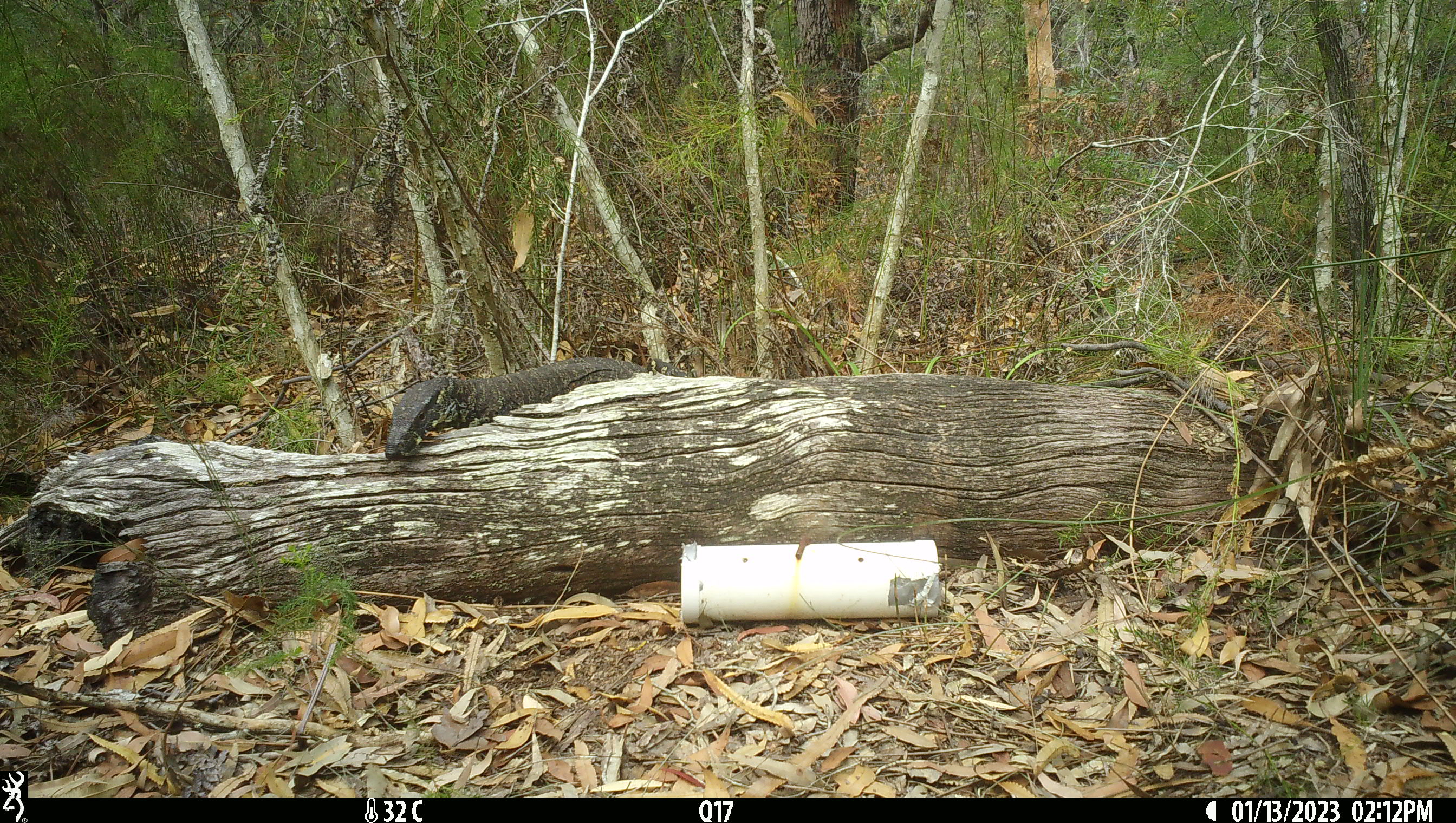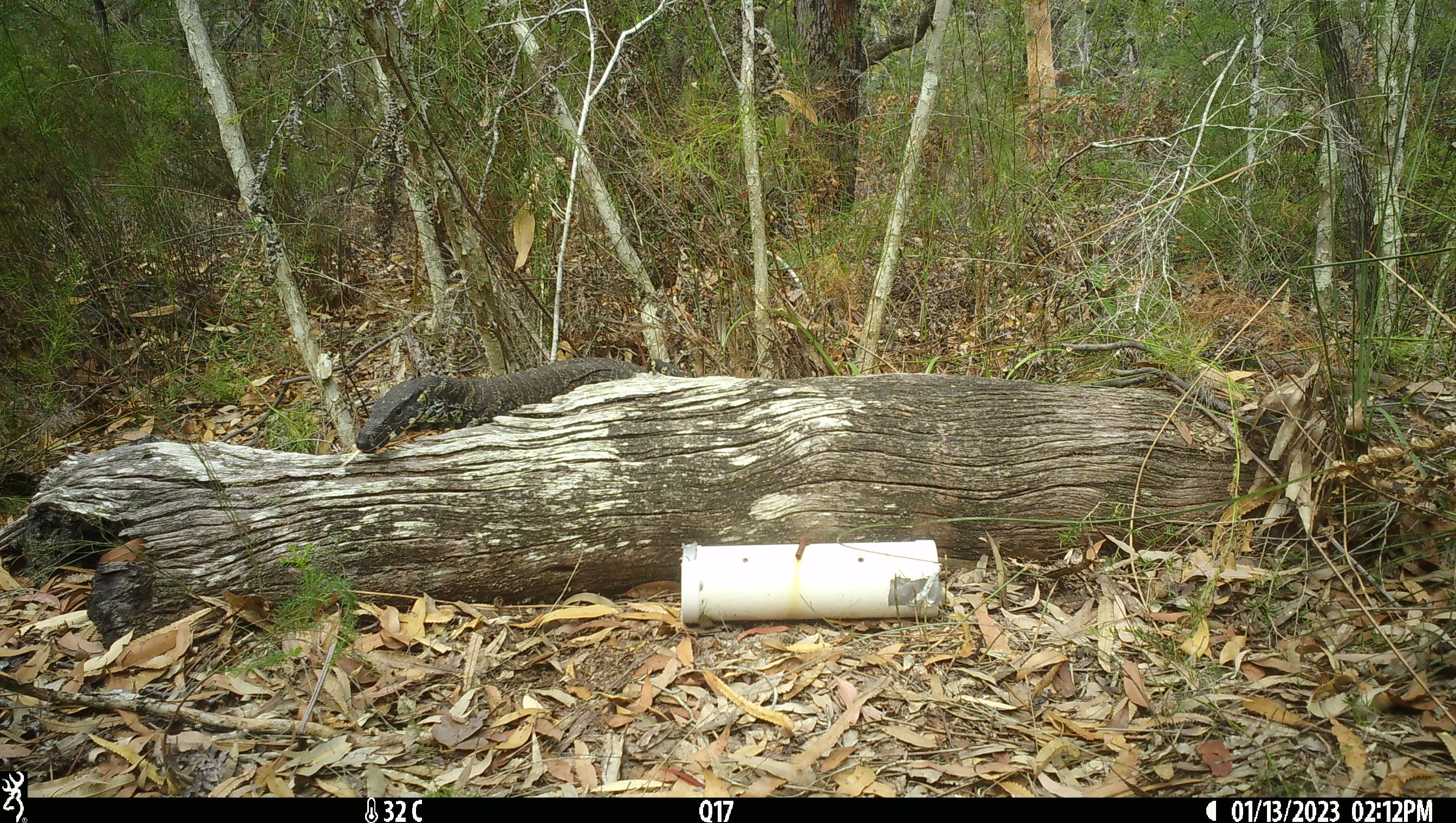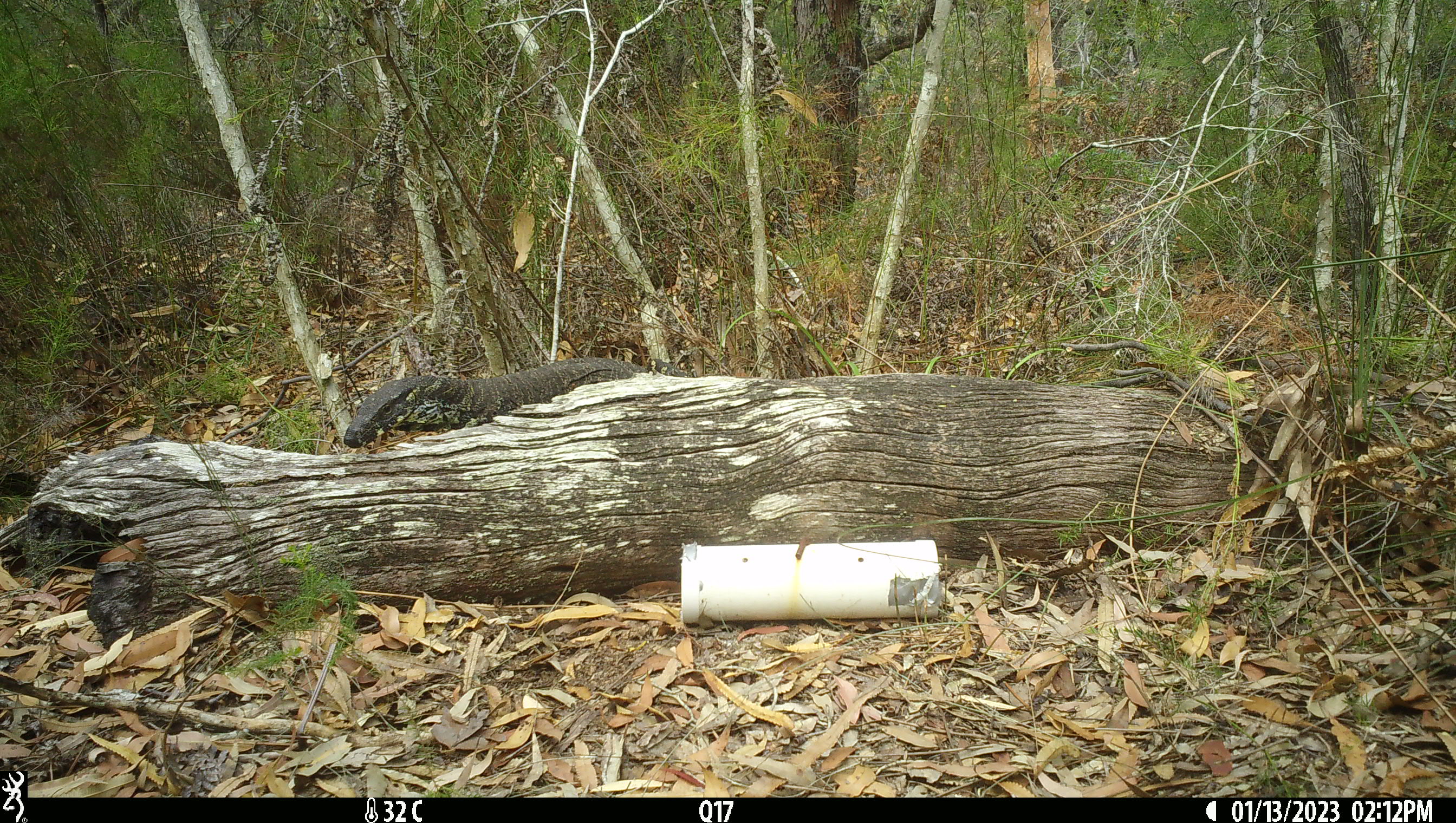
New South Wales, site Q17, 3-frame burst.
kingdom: Animalia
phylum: Chordata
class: Reptilia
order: Squamata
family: Varanidae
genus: Varanus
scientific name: Varanus varius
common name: lace monitor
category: goanna